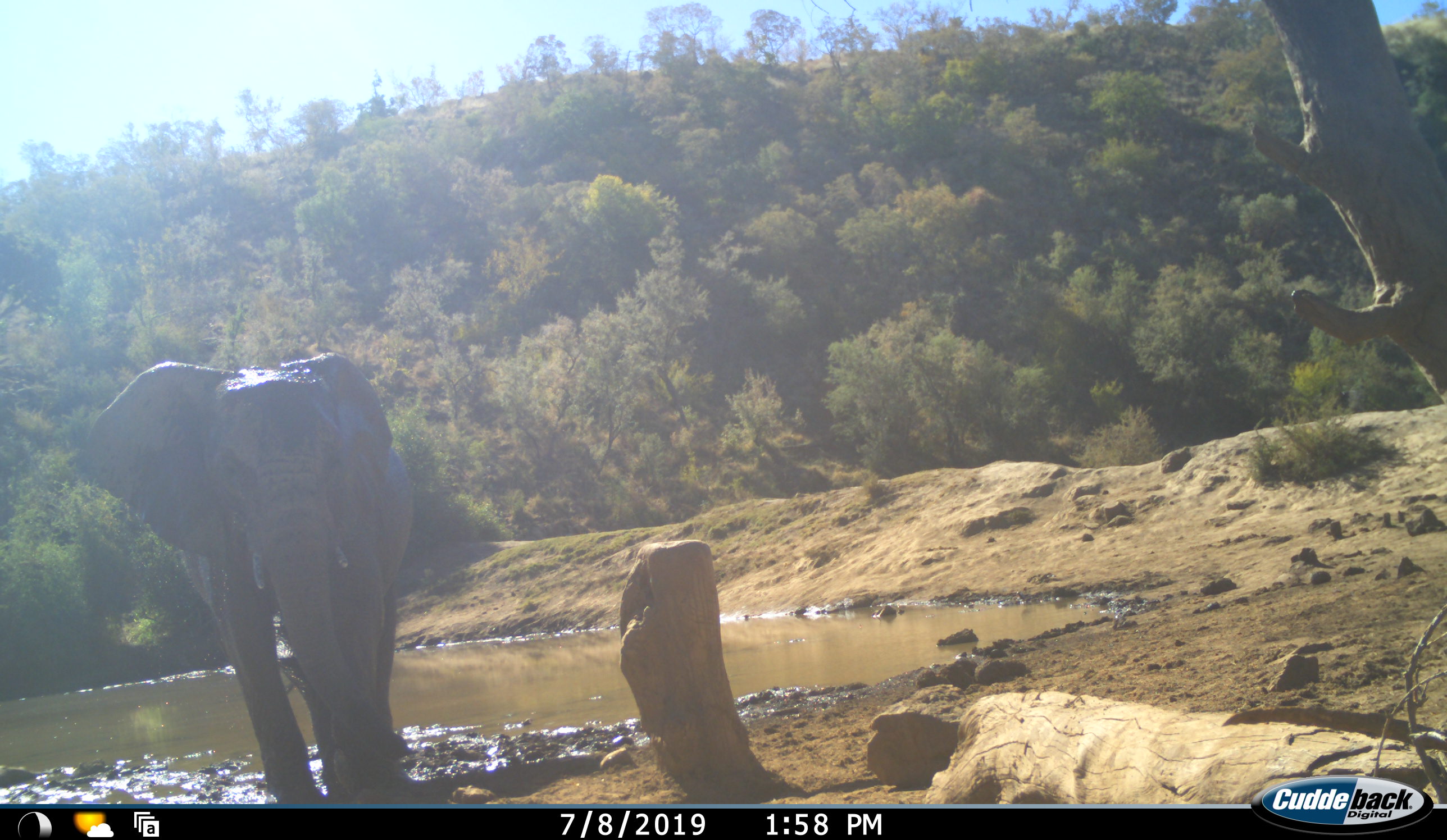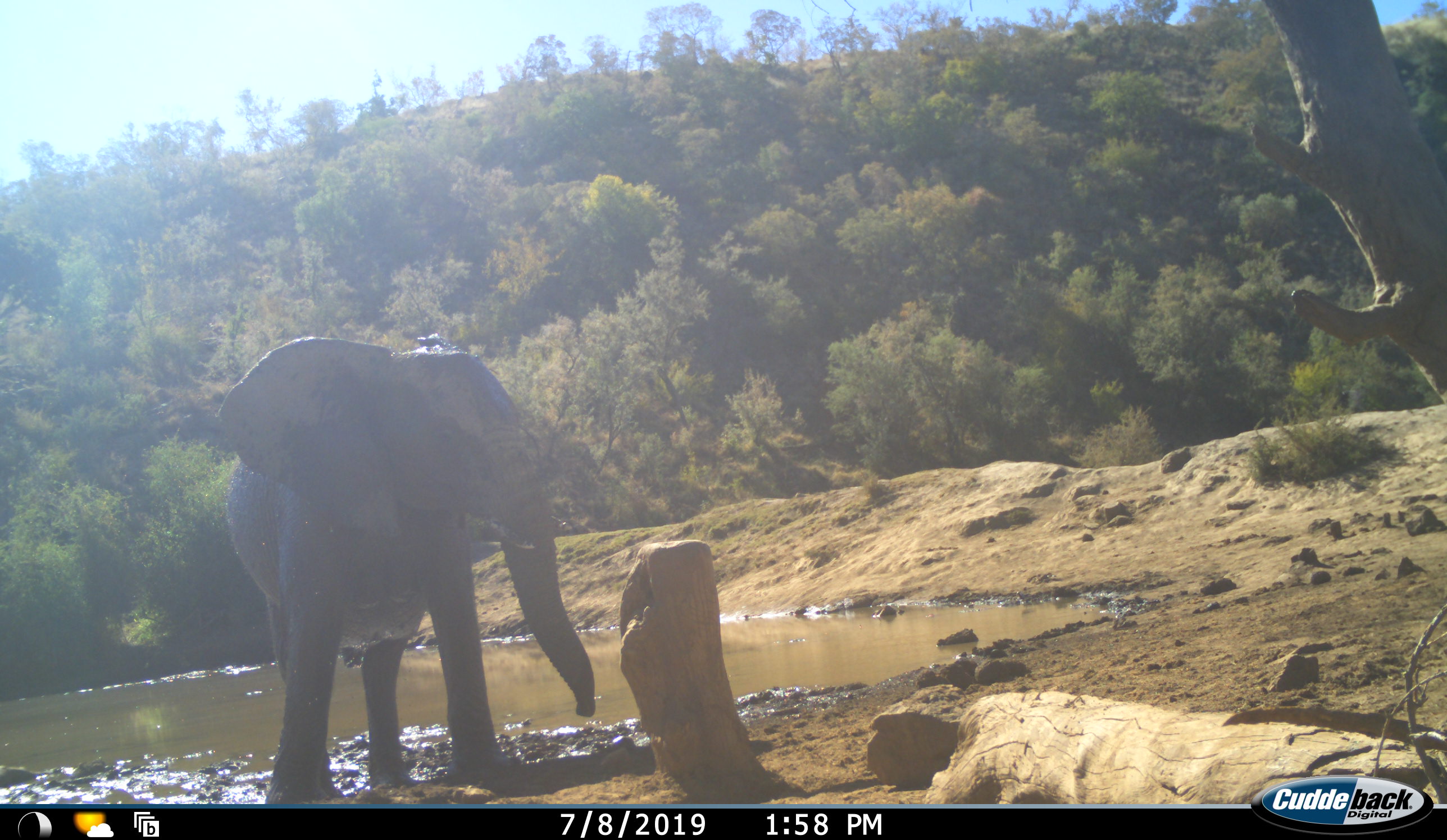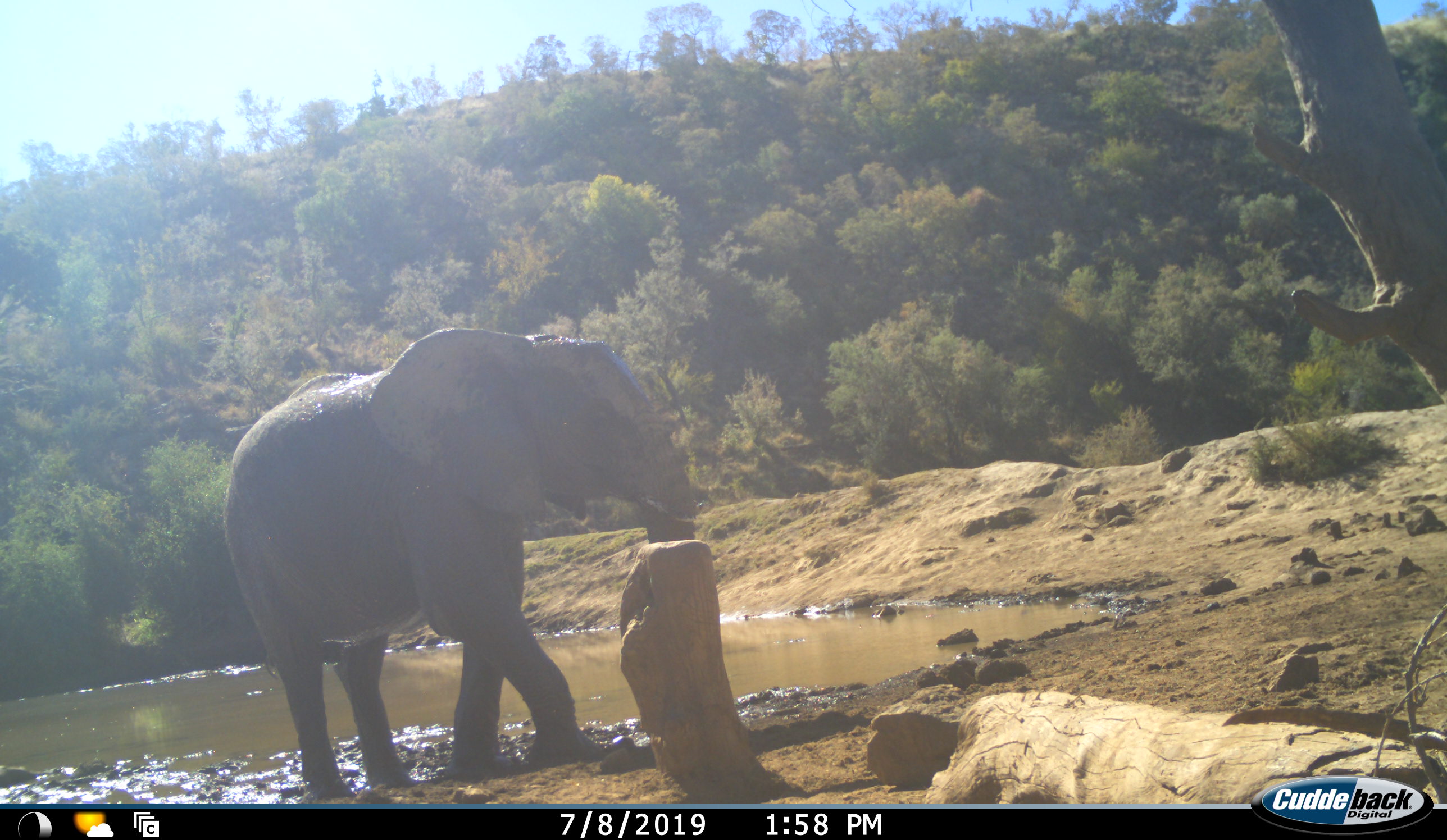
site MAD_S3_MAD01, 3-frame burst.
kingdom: Animalia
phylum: Chordata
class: Mammalia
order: Proboscidea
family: Elephantidae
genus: Loxodonta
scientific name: Loxodonta africana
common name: african bush elephant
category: elephant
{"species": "elephant (african bush elephant) (Loxodonta africana)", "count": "1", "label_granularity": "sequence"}